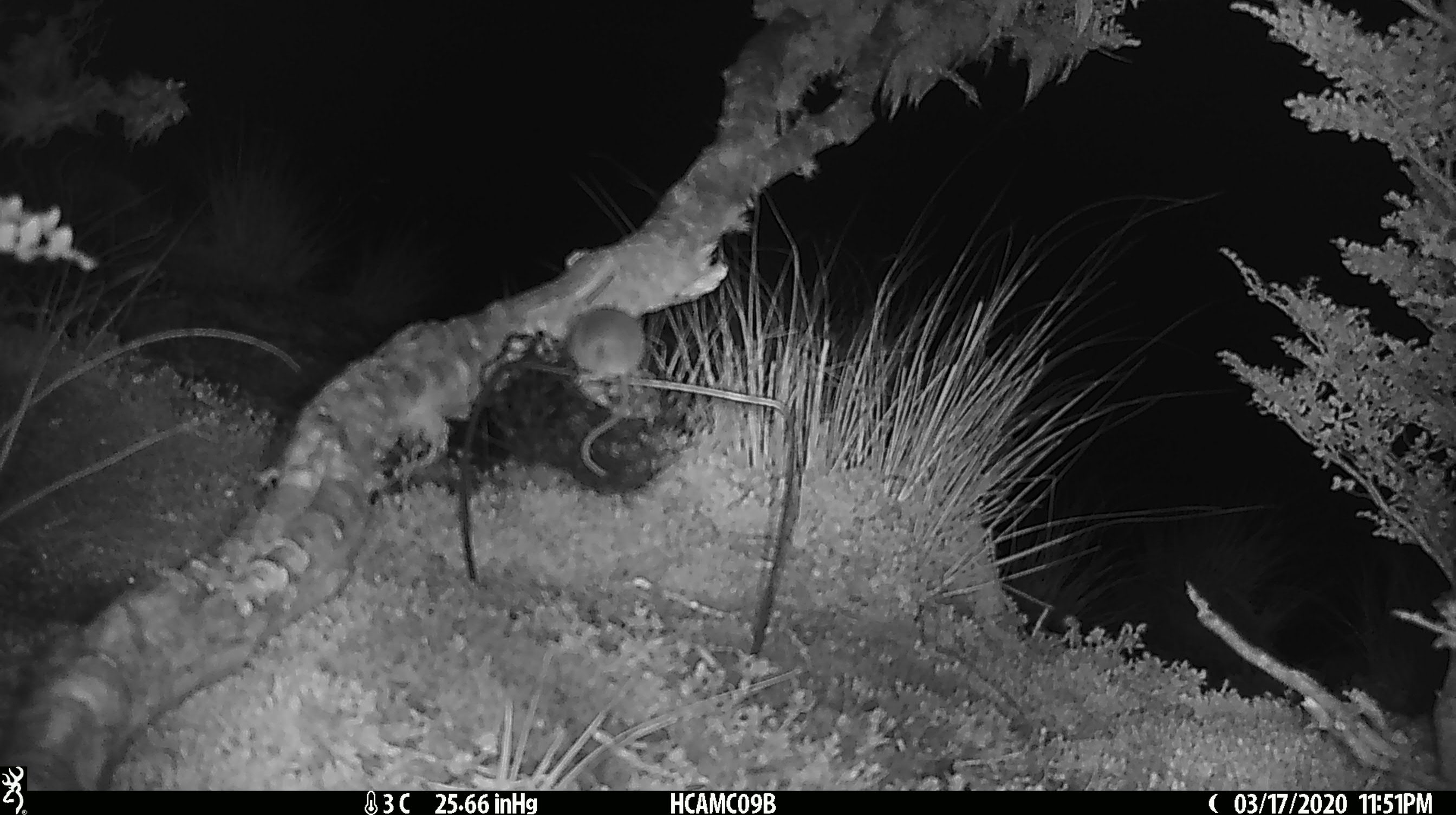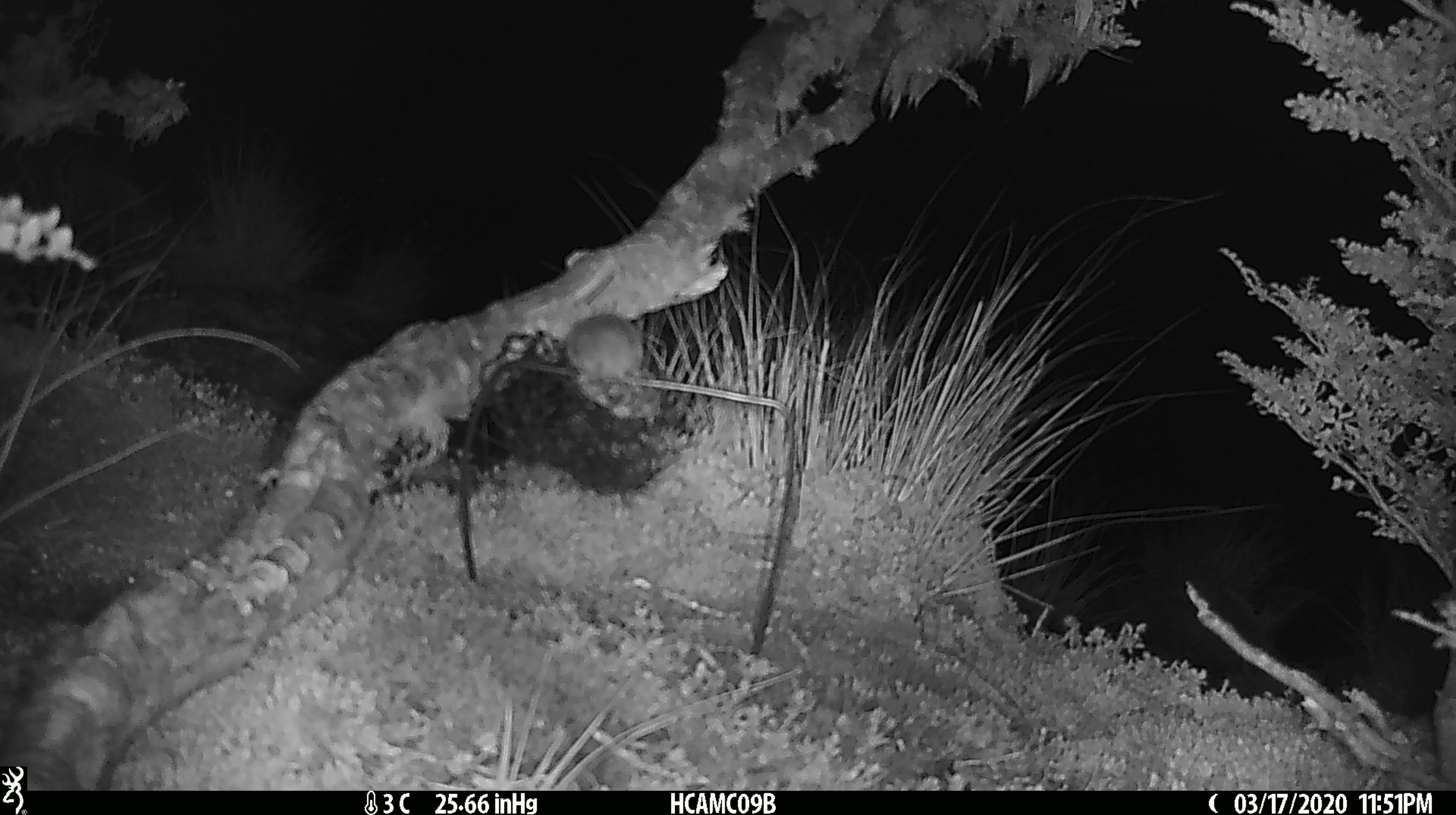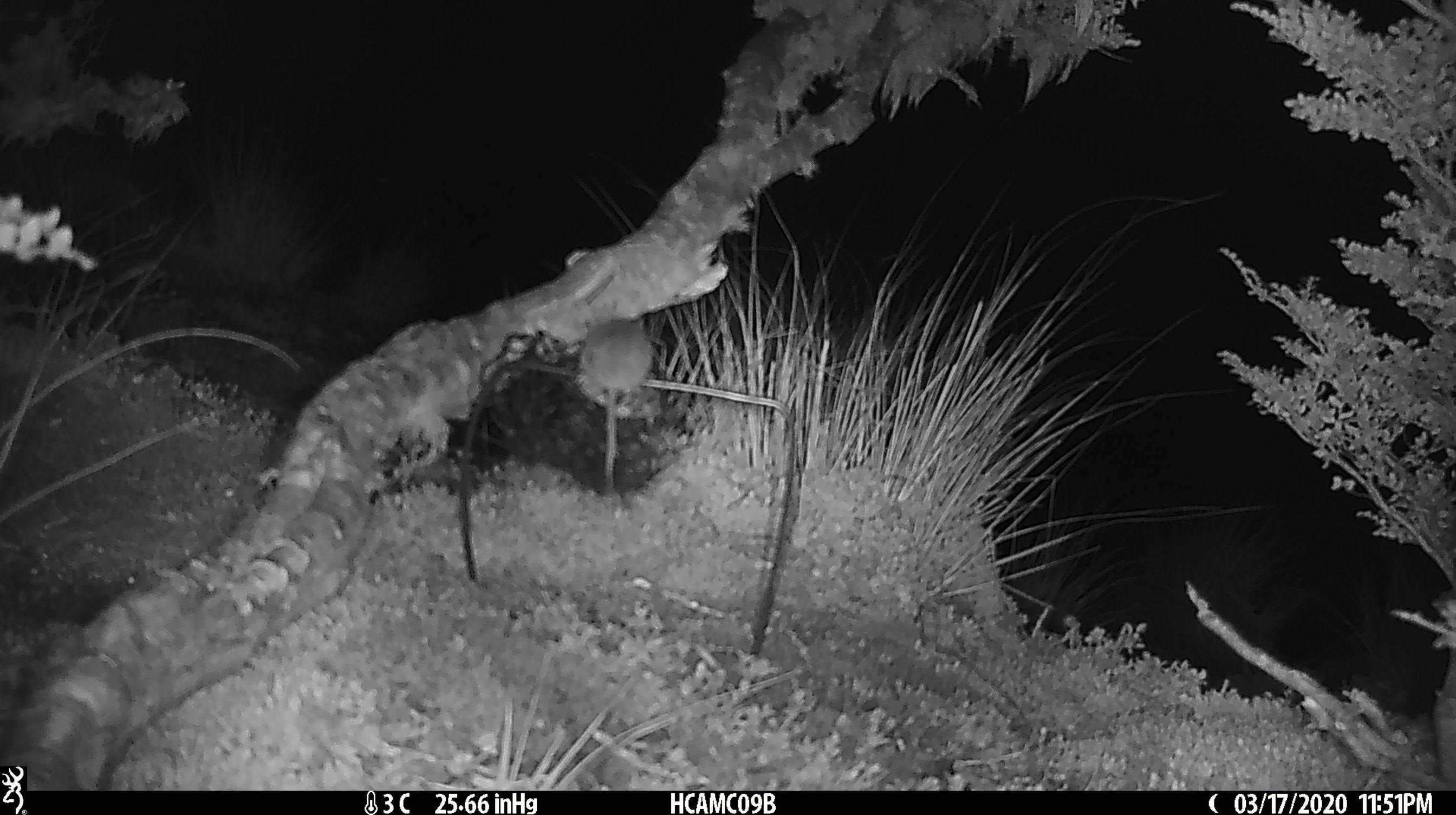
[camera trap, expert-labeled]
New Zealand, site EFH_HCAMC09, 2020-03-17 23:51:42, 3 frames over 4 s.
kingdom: Animalia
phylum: Chordata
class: Mammalia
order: Rodentia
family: Muridae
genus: Mus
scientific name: Mus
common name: mouse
Mouse (Mus).